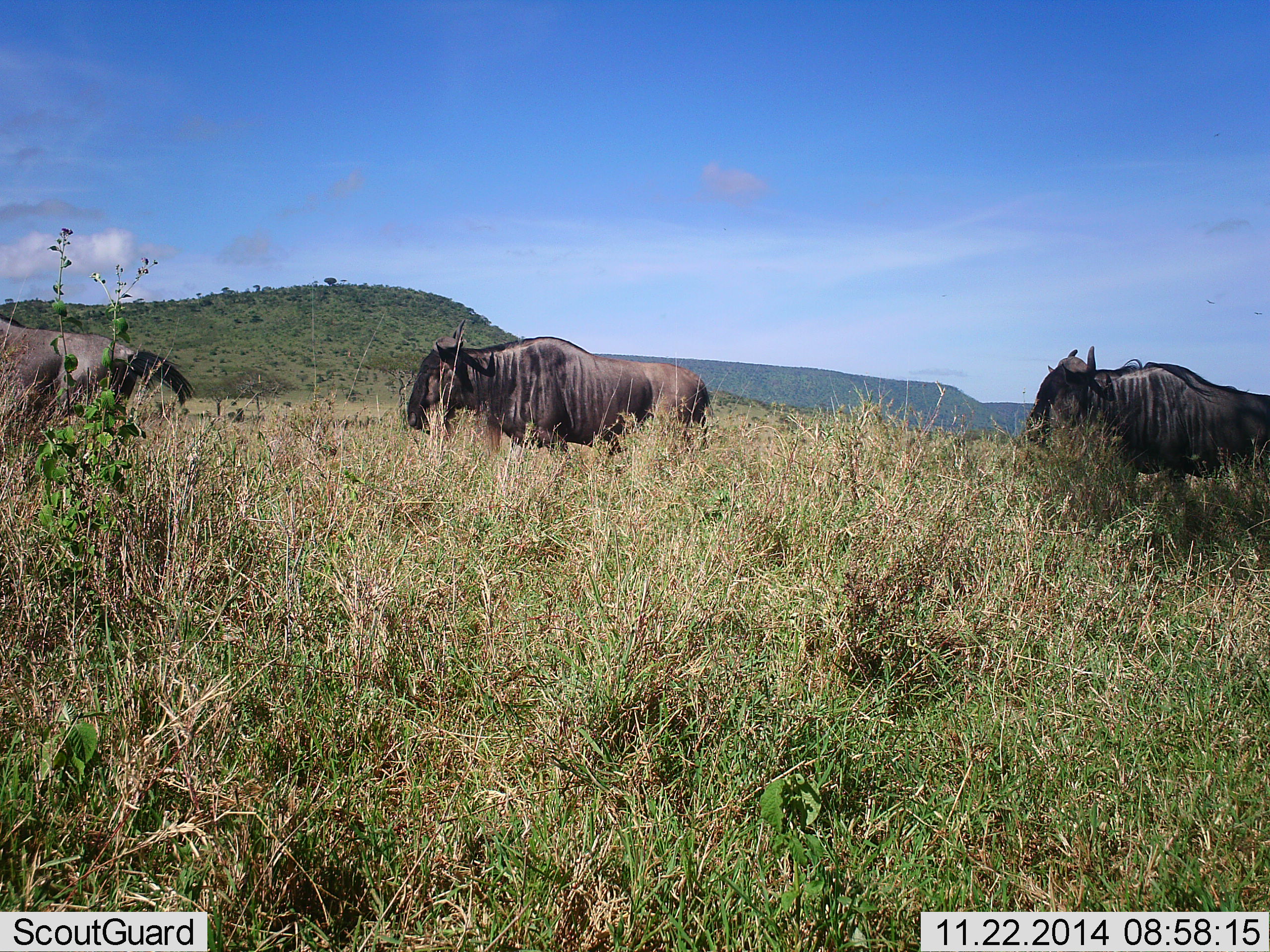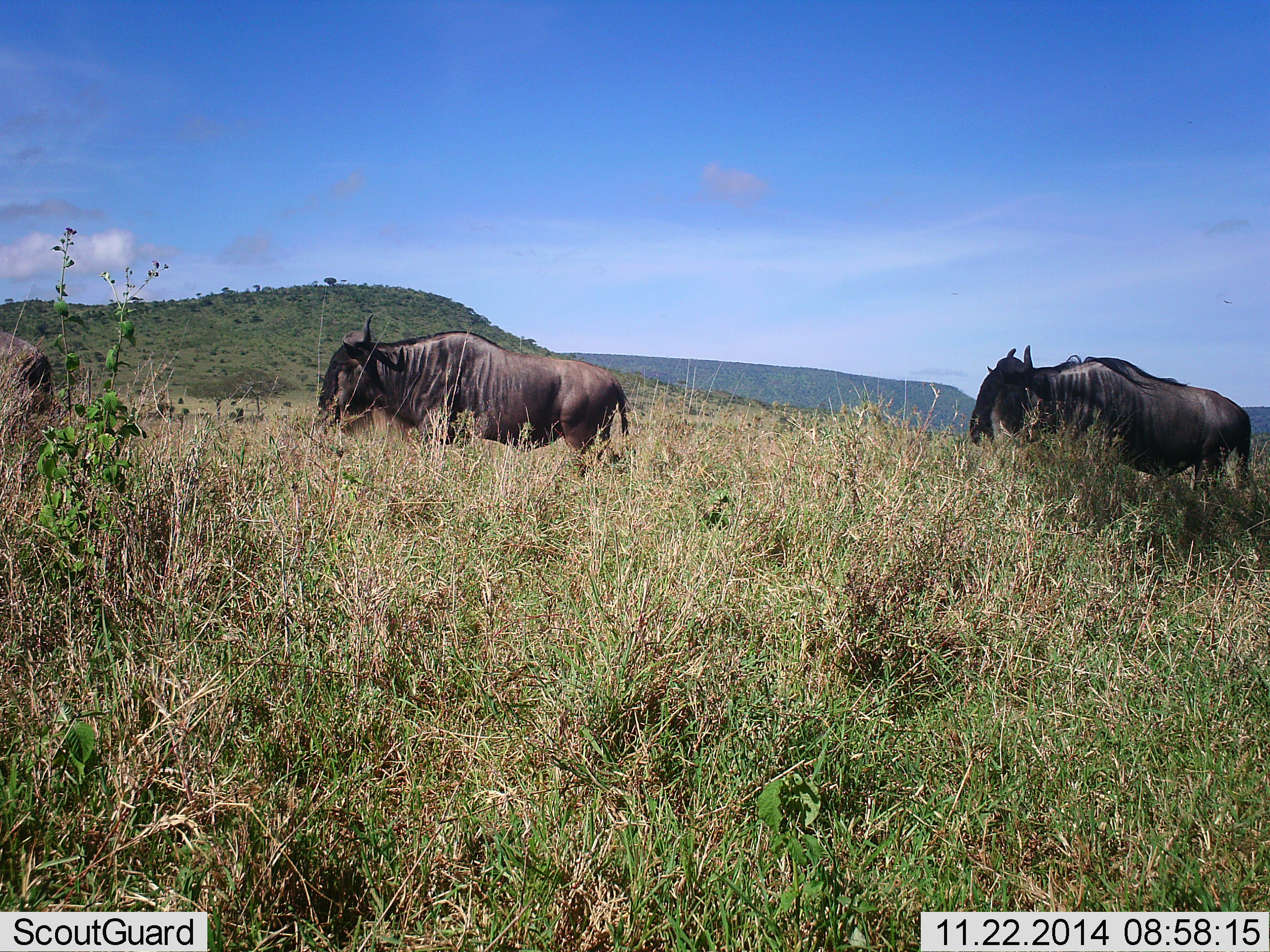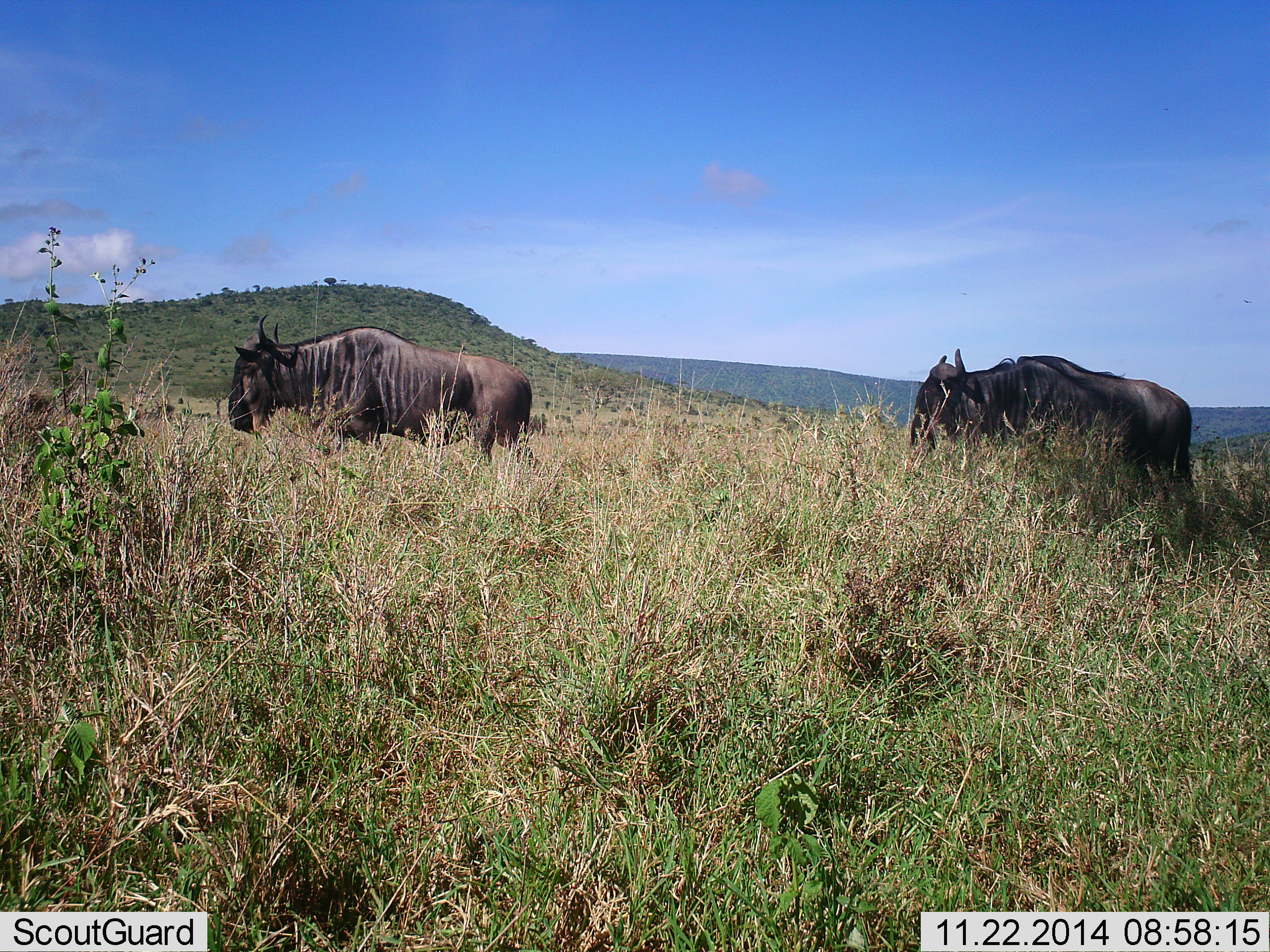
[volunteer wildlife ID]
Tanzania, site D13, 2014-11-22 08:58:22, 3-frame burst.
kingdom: Animalia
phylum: Chordata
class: Mammalia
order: Artiodactyla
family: Bovidae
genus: Connochaetes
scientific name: Connochaetes taurinus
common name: blue wildebeest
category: wildebeest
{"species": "wildebeest (blue wildebeest) (Connochaetes taurinus)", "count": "3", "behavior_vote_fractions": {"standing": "10%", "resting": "0%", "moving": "100%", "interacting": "0%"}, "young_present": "0%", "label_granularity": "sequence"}